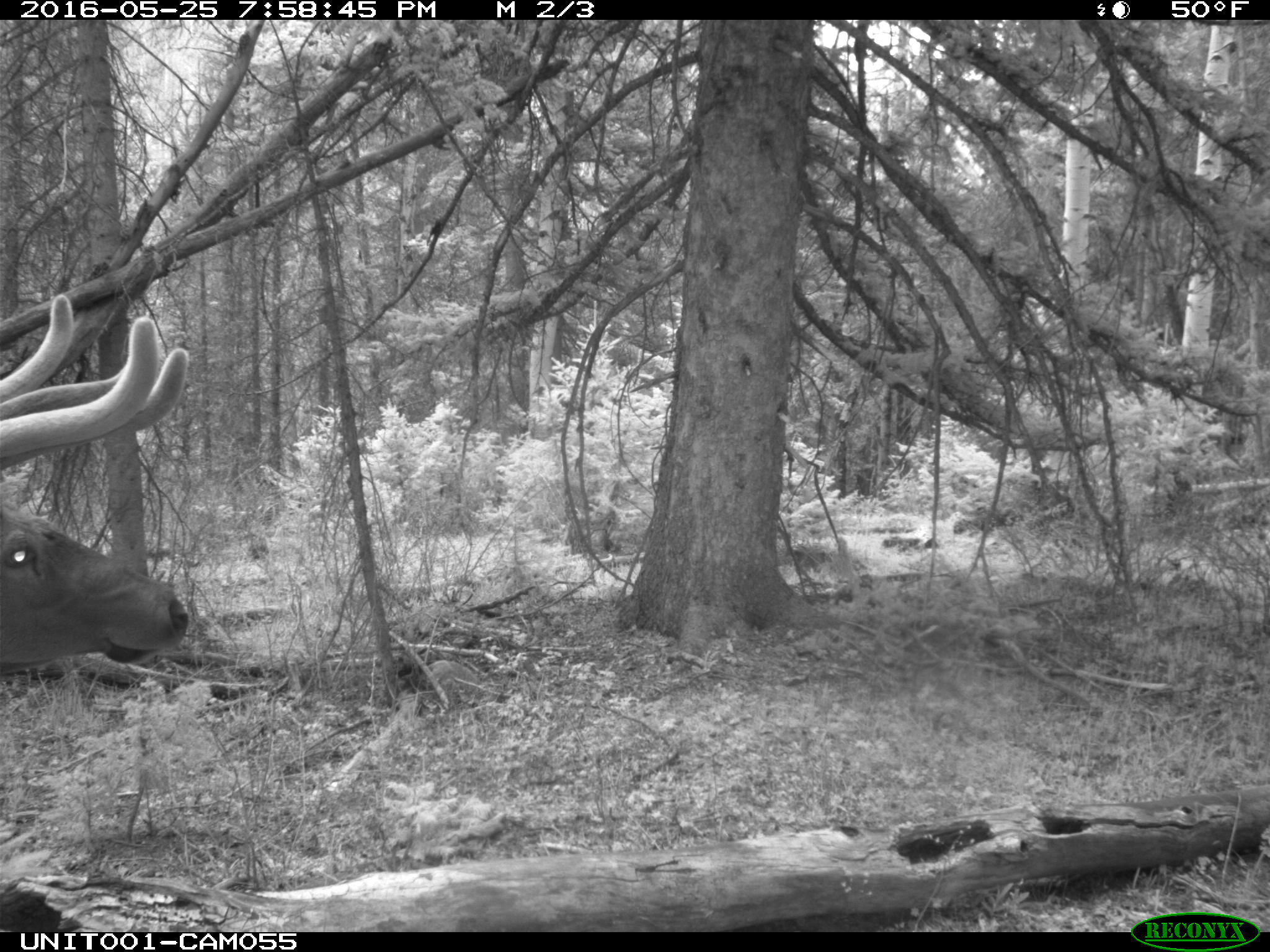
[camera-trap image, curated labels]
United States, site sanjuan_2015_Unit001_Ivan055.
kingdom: Animalia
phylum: Chordata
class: Mammalia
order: Artiodactyla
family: Cervidae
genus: Cervus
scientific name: Cervus elaphus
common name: red deer